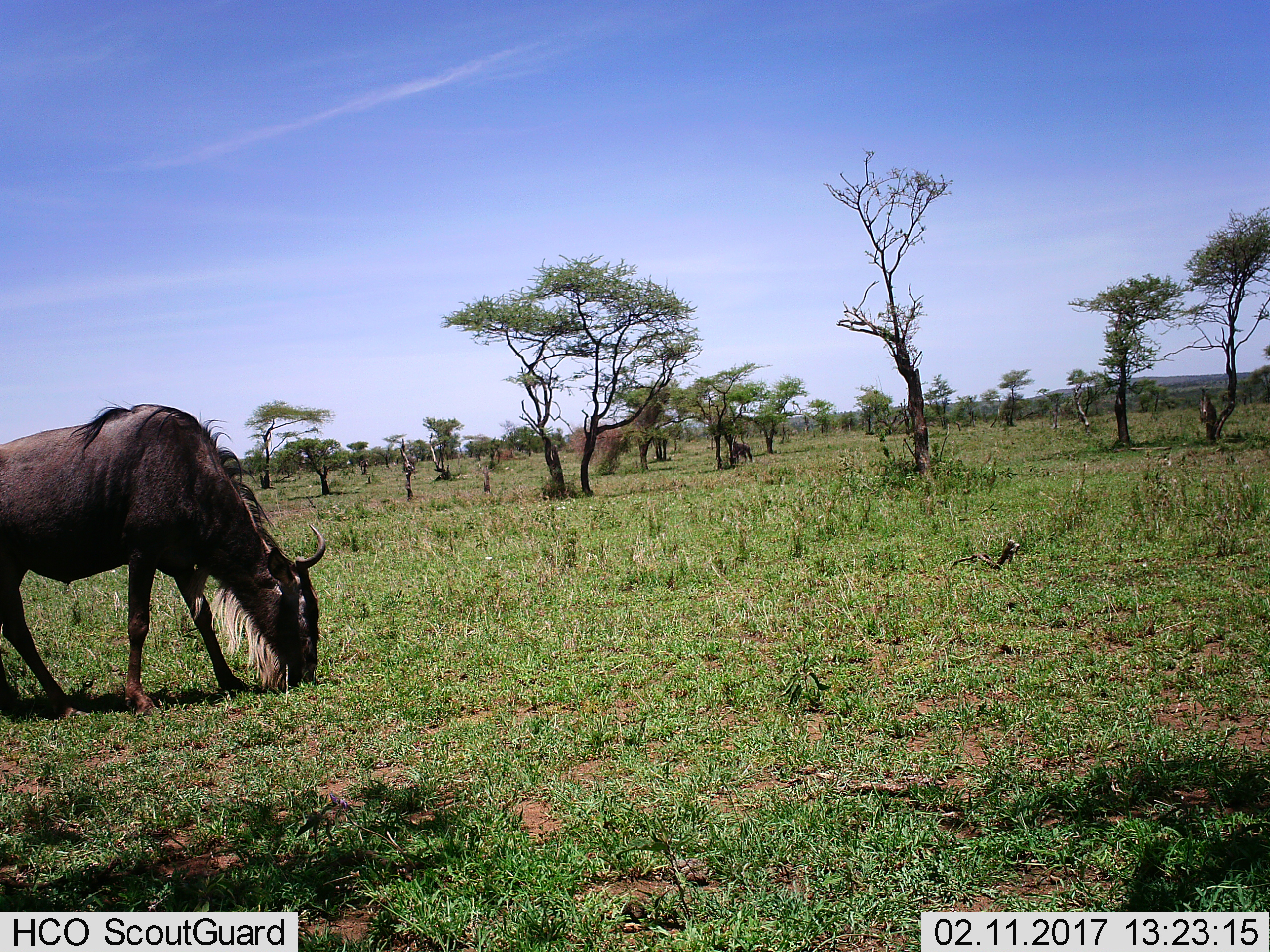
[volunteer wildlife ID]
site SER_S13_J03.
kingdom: Animalia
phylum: Chordata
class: Mammalia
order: Artiodactyla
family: Bovidae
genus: Connochaetes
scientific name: Connochaetes taurinus taurinus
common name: blue wildebeest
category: wildebeestblue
Wildebeestblue (blue wildebeest) (Connochaetes taurinus taurinus), count 1. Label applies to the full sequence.